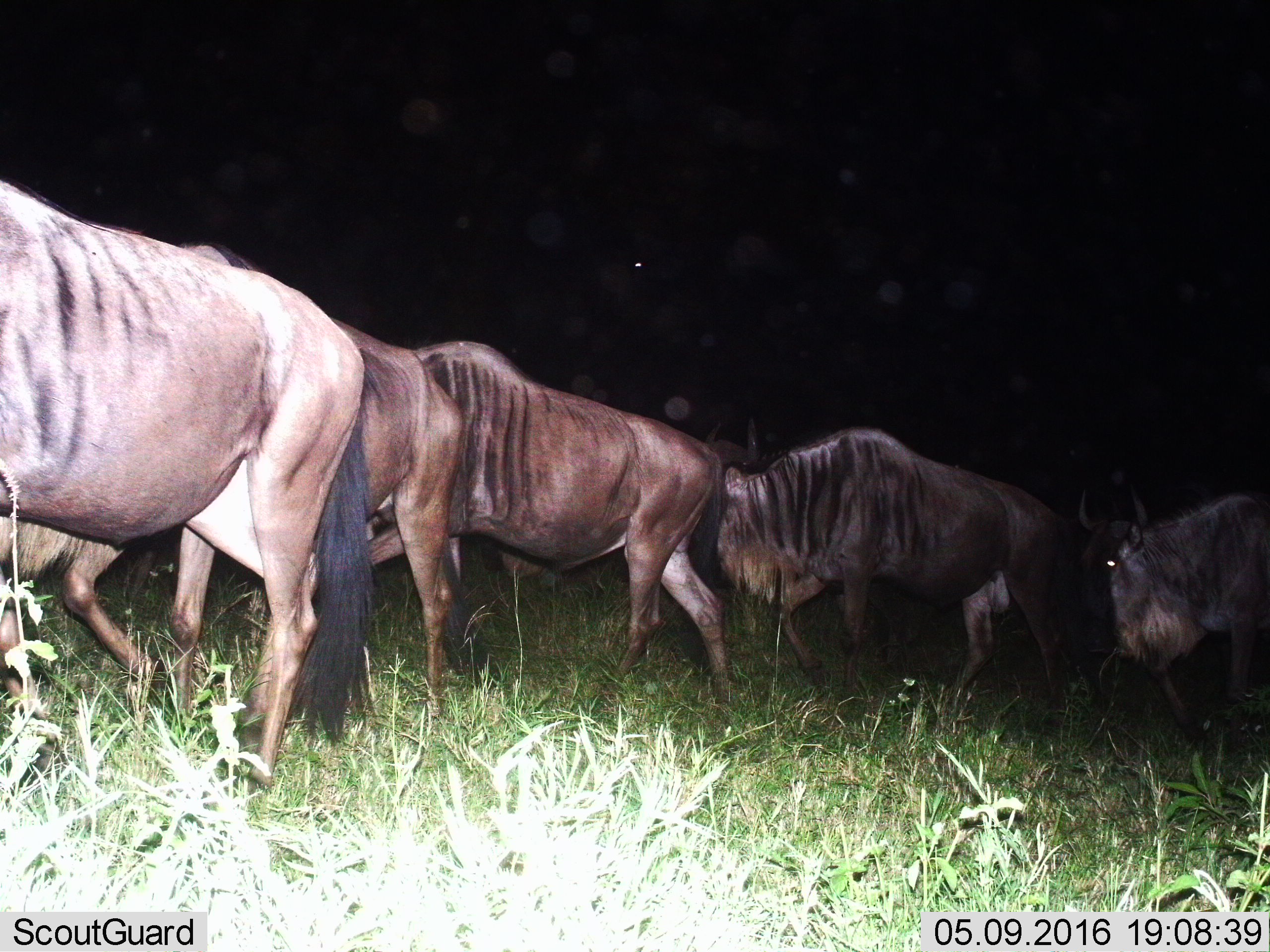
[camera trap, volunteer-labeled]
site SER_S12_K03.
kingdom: Animalia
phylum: Chordata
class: Mammalia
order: Artiodactyla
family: Bovidae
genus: Connochaetes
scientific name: Connochaetes taurinus taurinus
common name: blue wildebeest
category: wildebeestblue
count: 6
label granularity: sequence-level